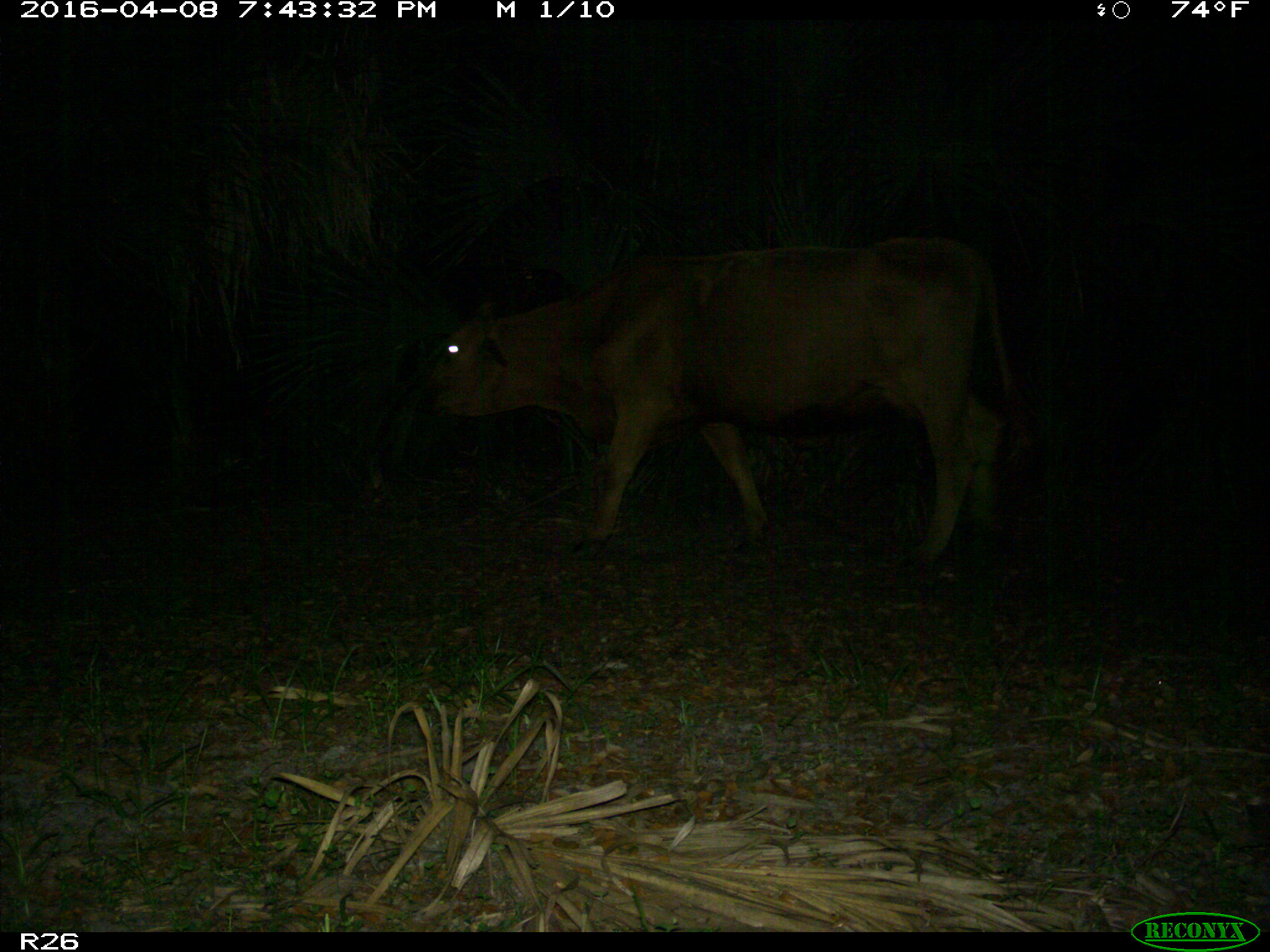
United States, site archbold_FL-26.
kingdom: Animalia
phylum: Chordata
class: Mammalia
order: Artiodactyla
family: Bovidae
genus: Bos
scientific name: Bos taurus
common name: domestic cow